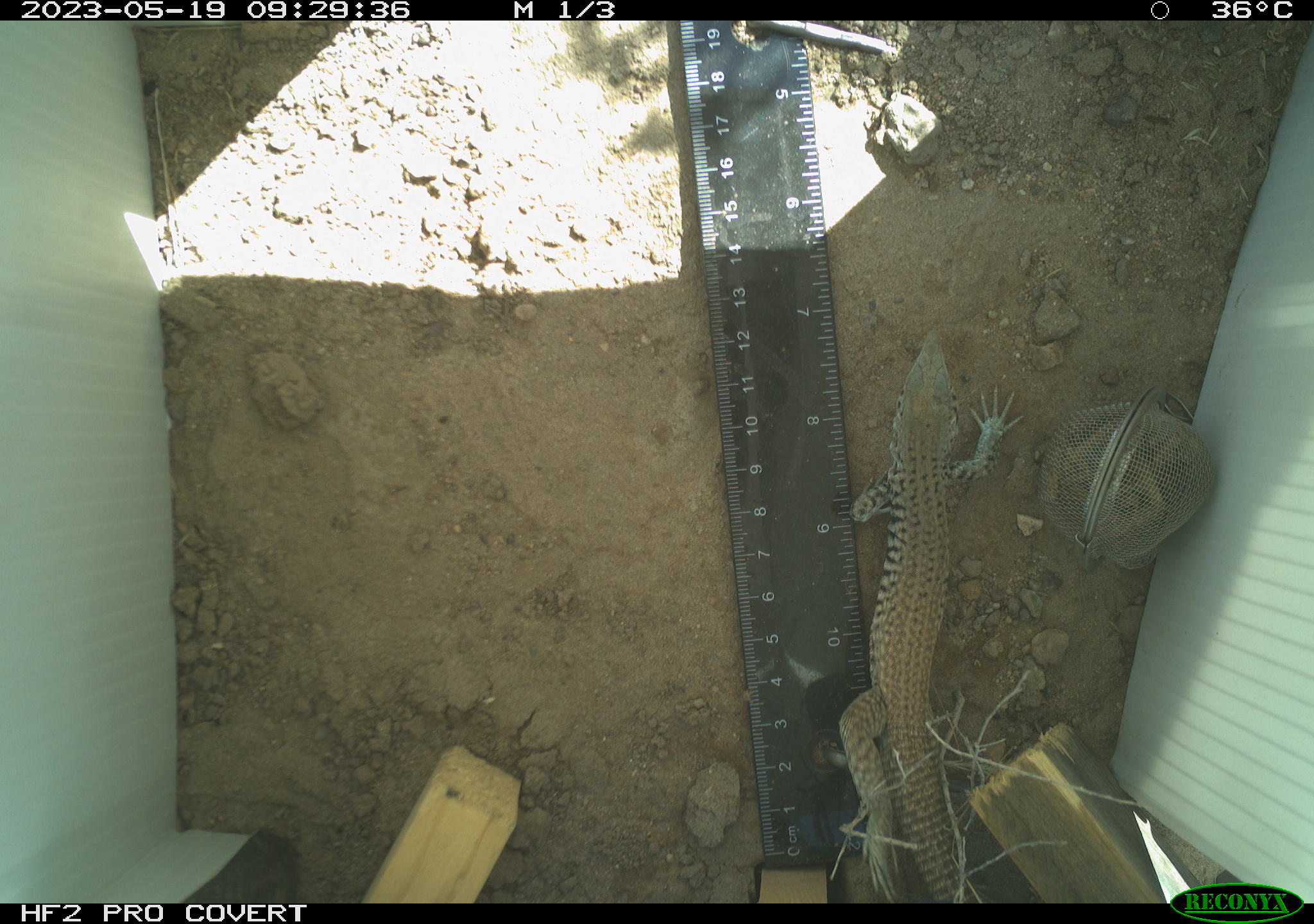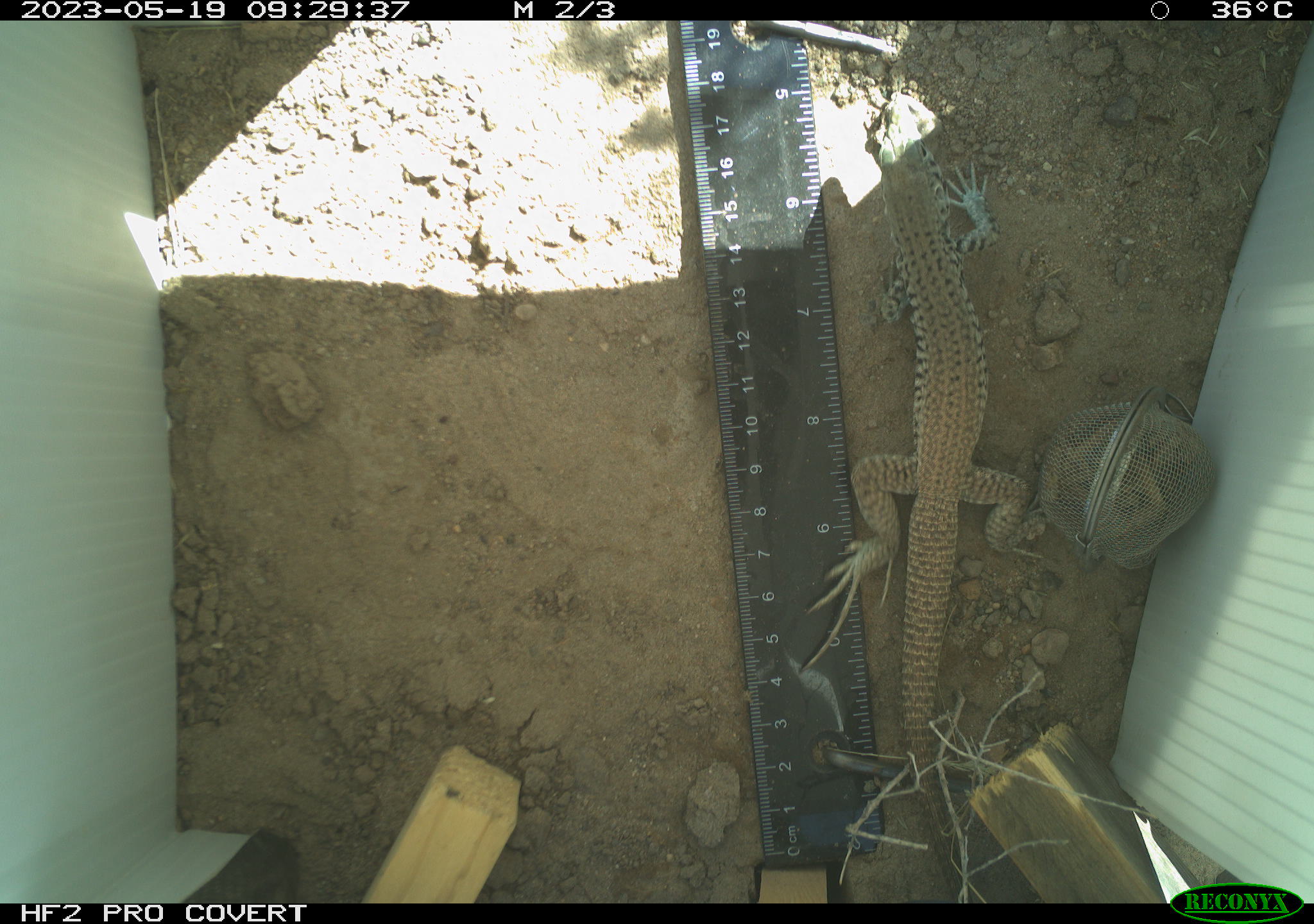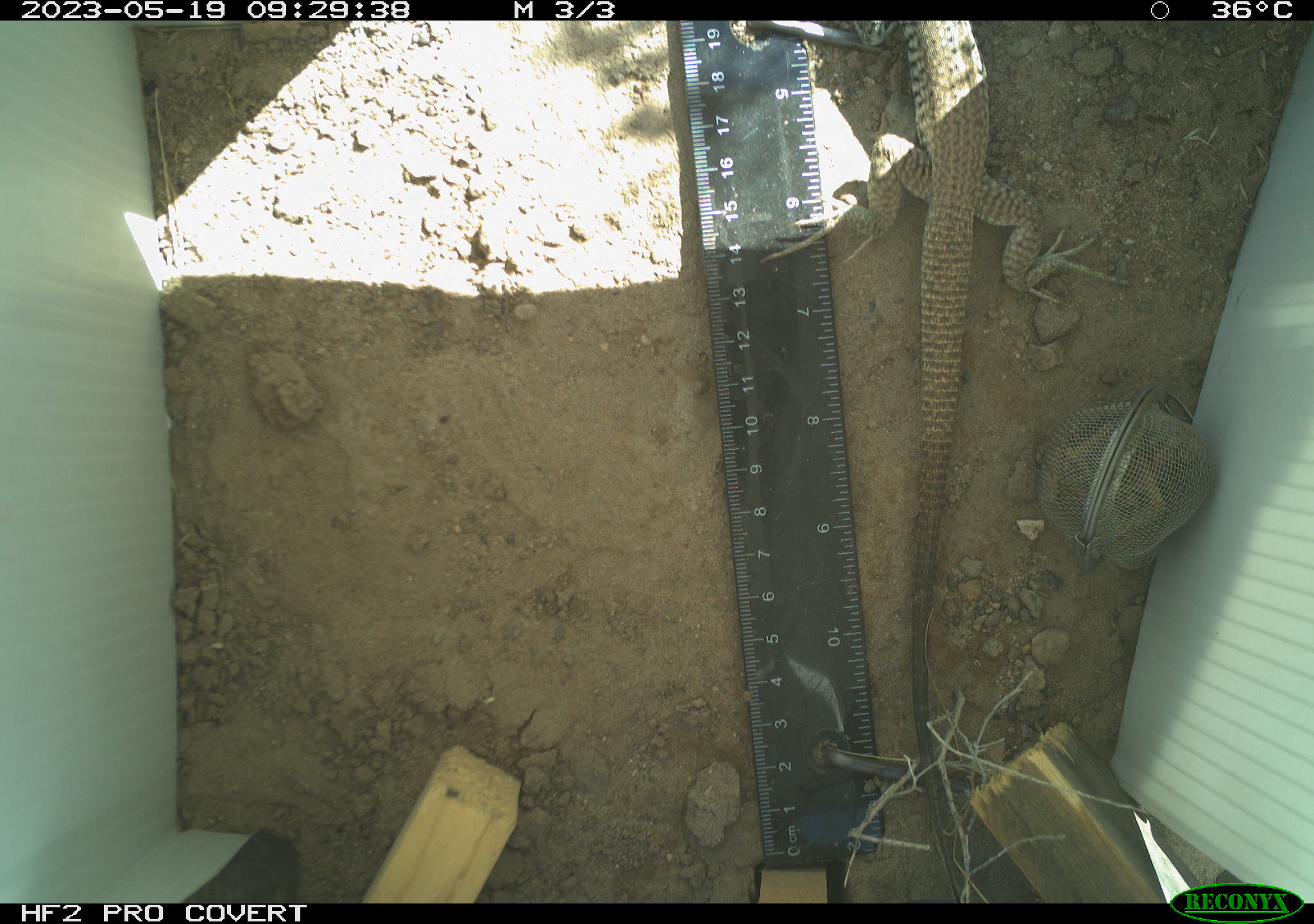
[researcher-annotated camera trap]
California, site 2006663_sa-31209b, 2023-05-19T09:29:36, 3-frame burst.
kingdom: Animalia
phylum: Chordata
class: Reptilia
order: Squamata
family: Teiidae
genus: Aspidoscelis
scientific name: Aspidoscelis tigris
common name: western whiptail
Western whiptail (Aspidoscelis tigris).